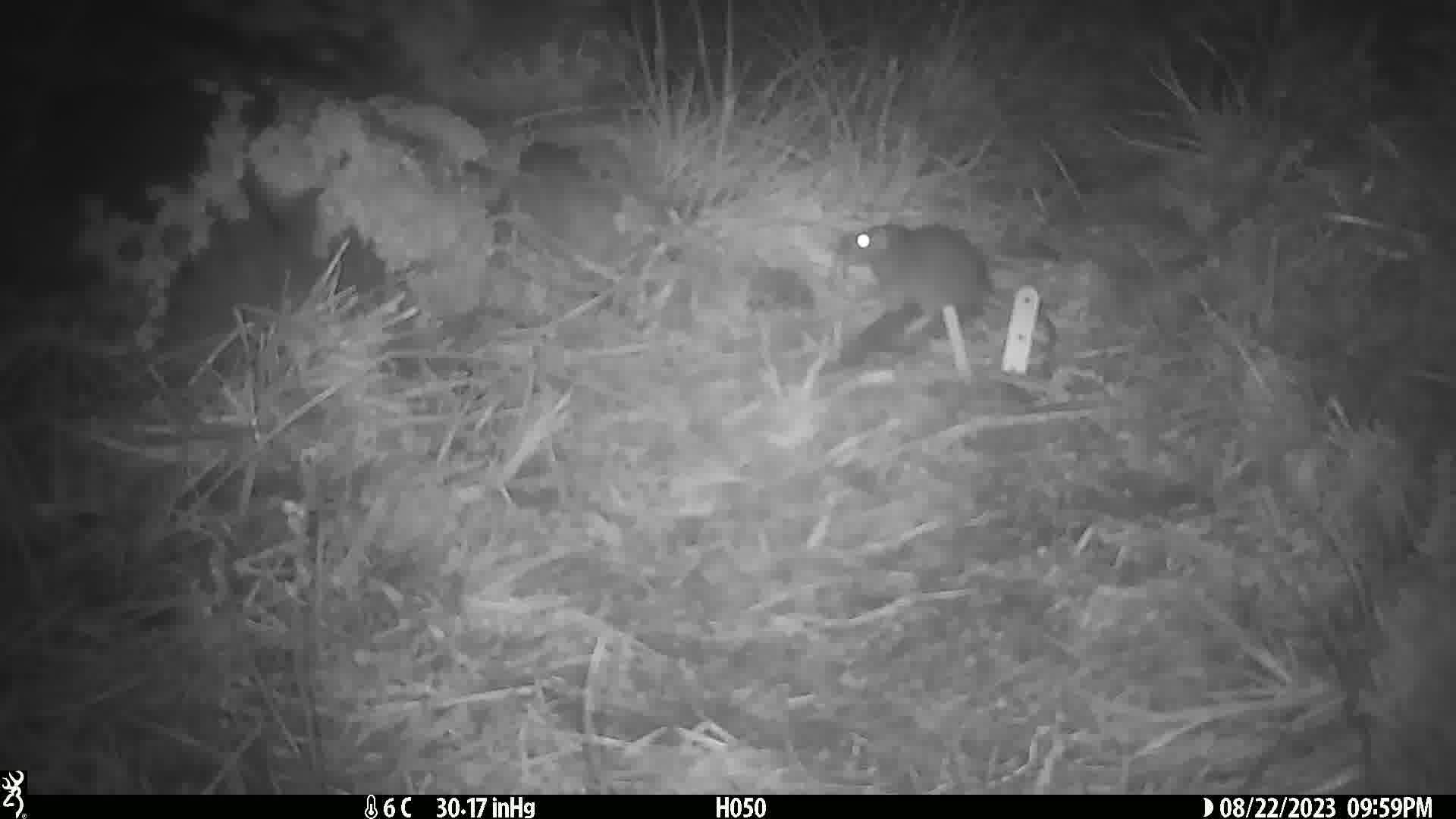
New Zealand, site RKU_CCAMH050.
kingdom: Animalia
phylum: Chordata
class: Mammalia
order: Rodentia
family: Muridae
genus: Rattus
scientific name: Rattus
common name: rat